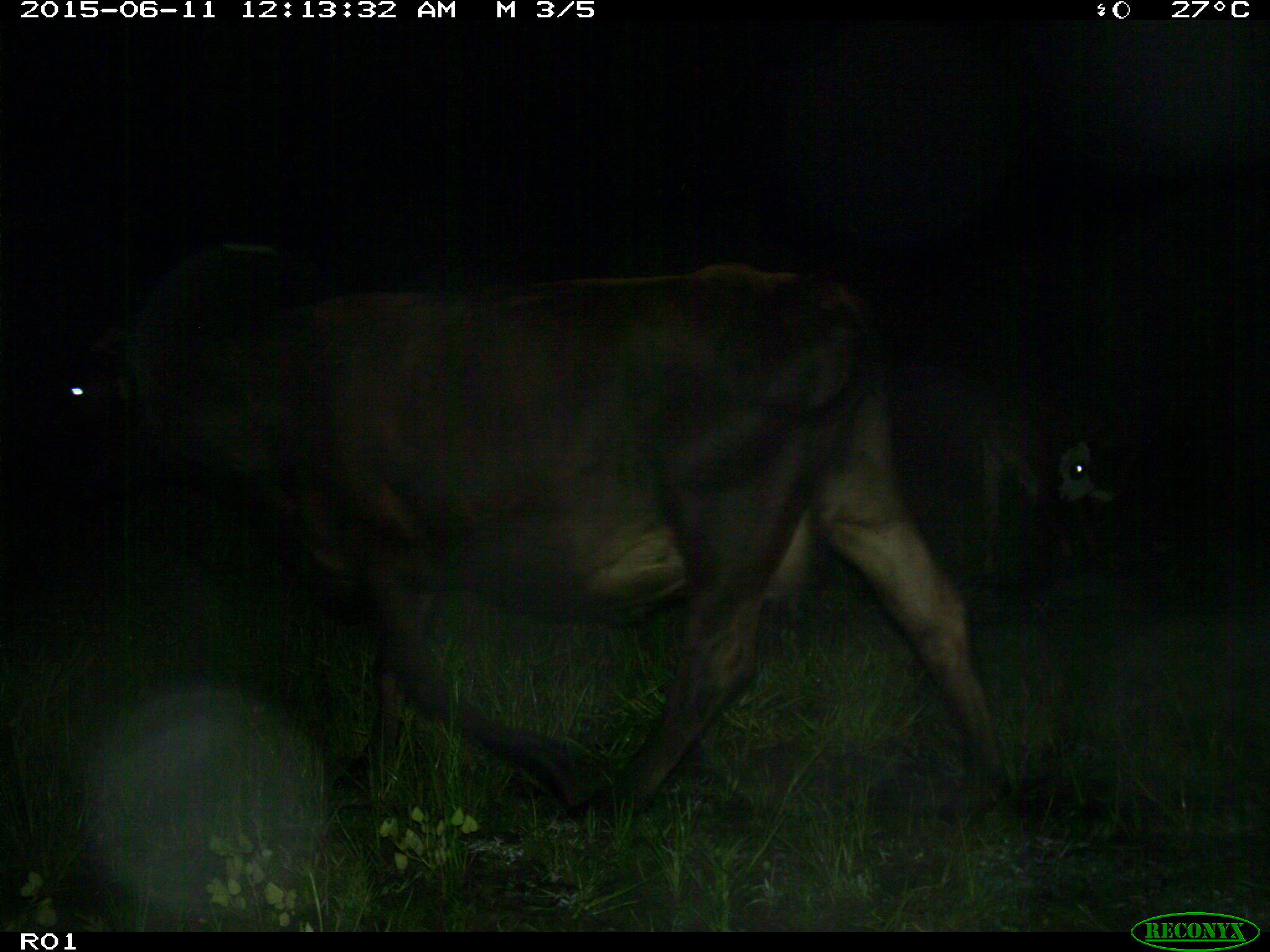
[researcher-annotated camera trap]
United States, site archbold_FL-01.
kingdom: Animalia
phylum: Chordata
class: Mammalia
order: Artiodactyla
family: Bovidae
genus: Bos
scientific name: Bos taurus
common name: domestic cow